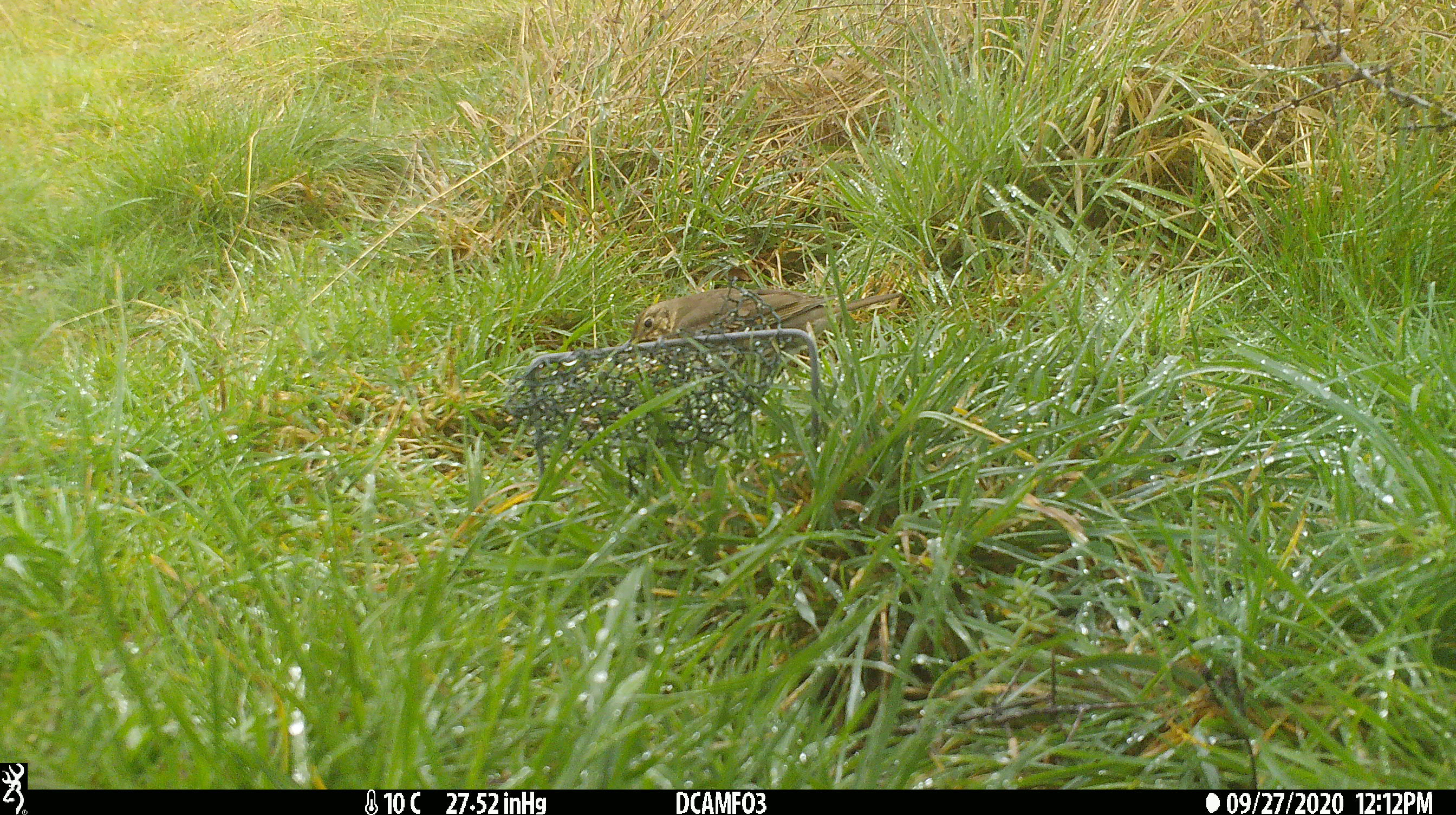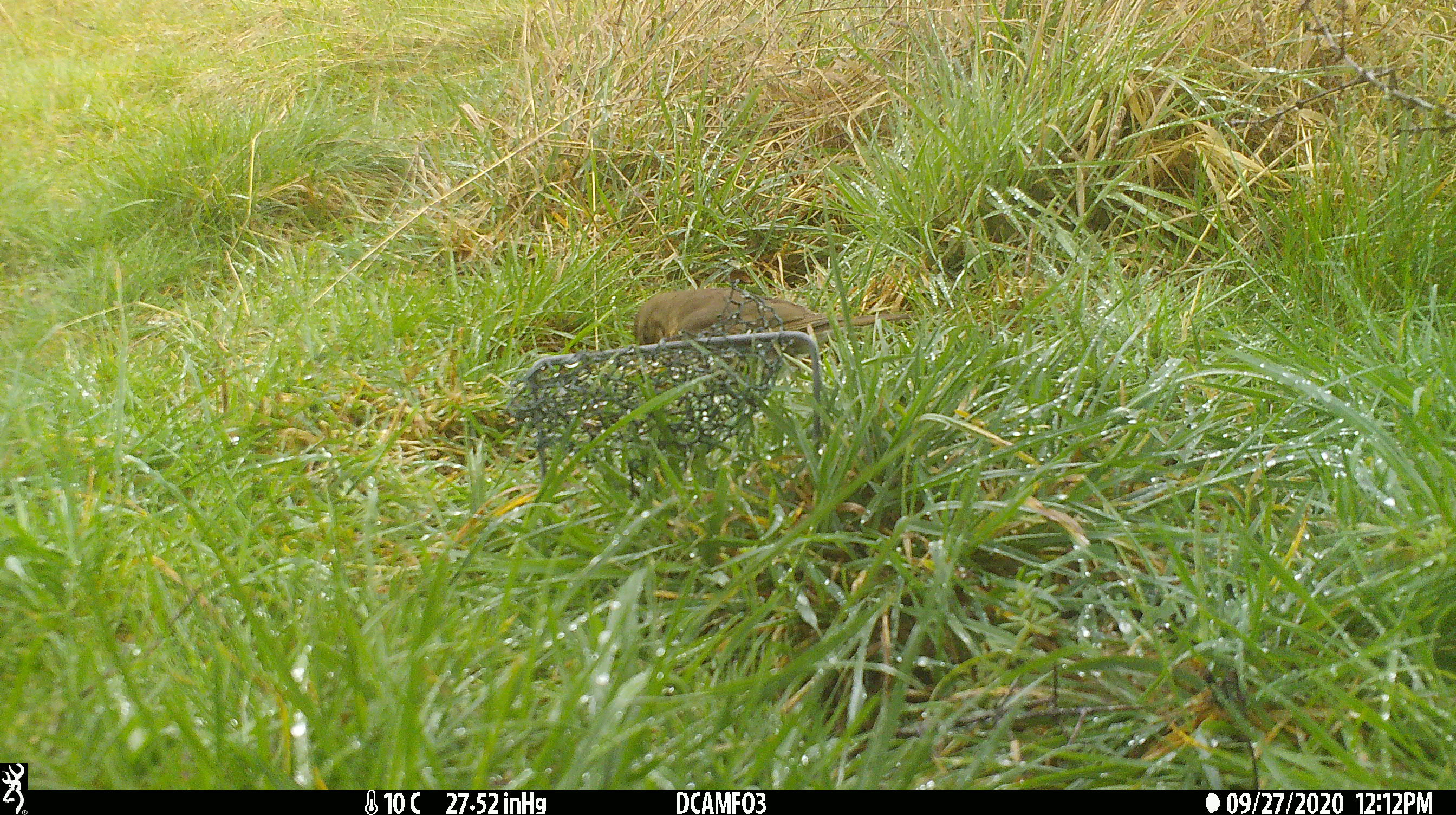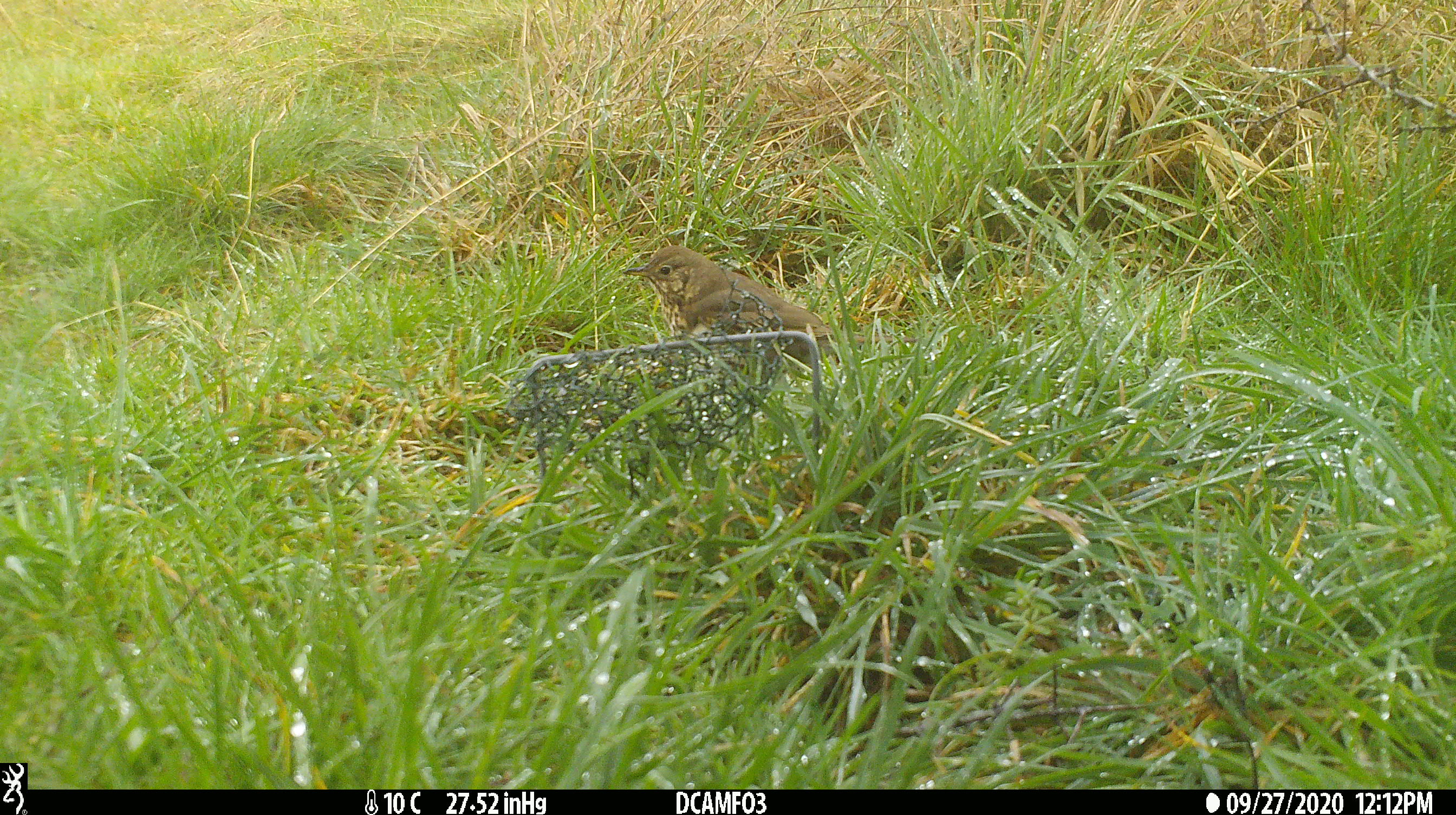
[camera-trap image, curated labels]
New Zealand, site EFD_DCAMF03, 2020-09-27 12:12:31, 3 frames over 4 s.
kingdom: Animalia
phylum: Chordata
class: Aves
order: Passeriformes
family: Turdidae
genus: Turdus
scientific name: Turdus philomelos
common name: song thrush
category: thrush